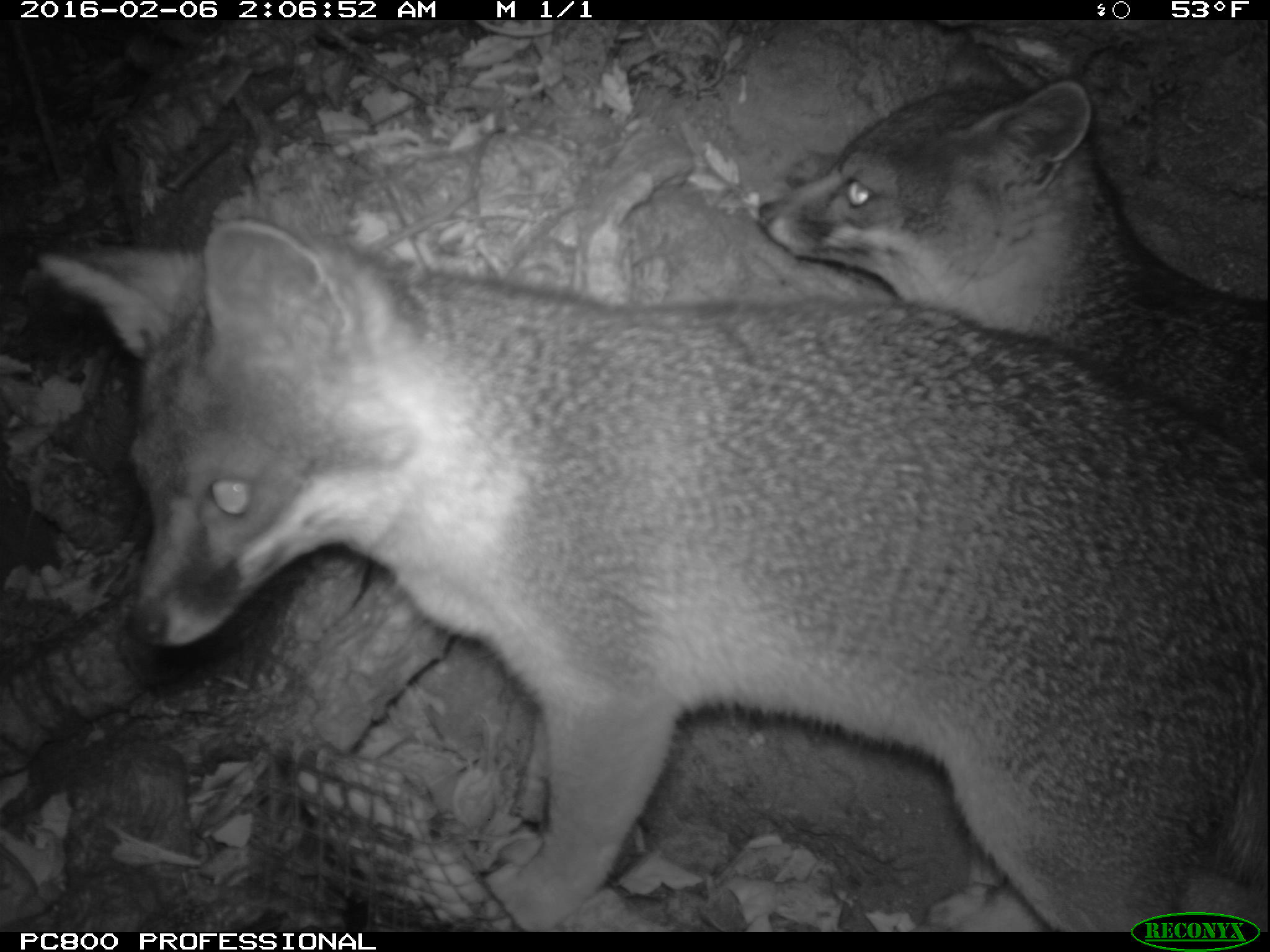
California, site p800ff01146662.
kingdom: Animalia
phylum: Chordata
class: Mammalia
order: Carnivora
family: Canidae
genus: Urocyon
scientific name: Urocyon littoralis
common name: island fox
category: fox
Fox (island fox) (Urocyon littoralis).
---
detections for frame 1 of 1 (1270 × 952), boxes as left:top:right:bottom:
fox: 36:218:1269:930; 760:41:1269:474